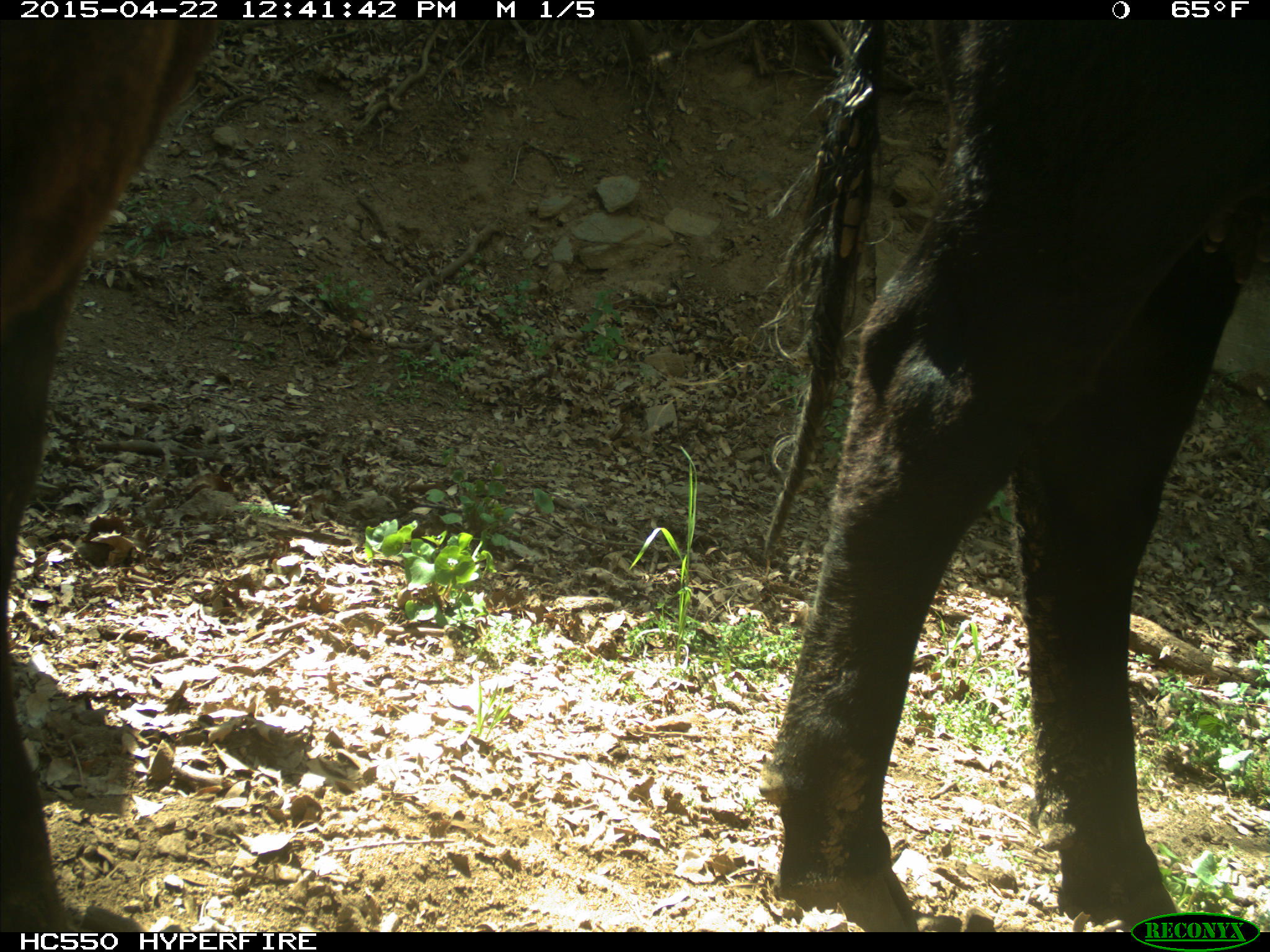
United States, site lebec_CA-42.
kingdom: Animalia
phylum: Chordata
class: Mammalia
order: Artiodactyla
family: Bovidae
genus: Bos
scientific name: Bos taurus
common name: domestic cow